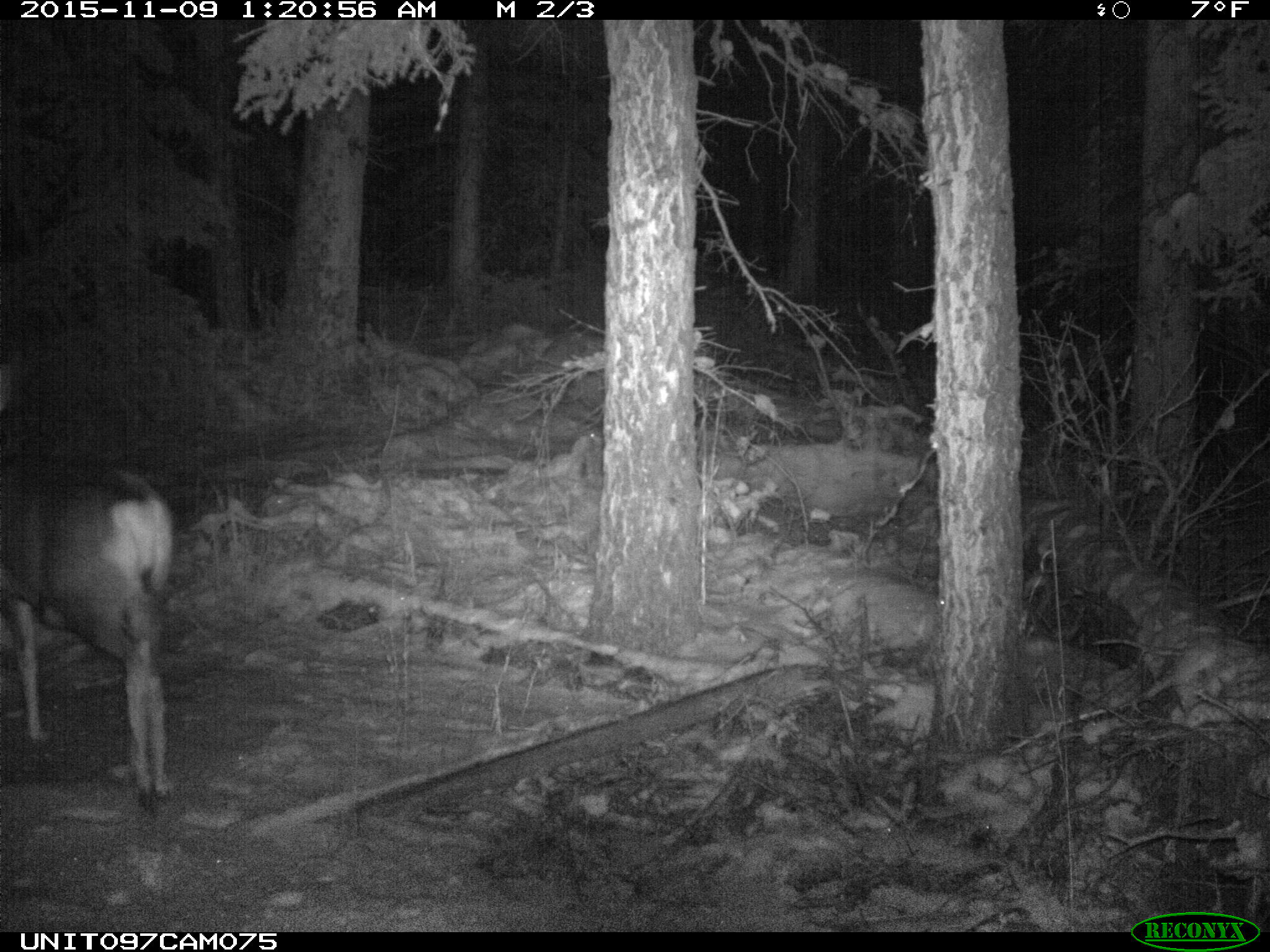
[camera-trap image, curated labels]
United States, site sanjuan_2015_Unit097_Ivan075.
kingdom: Animalia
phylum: Chordata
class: Mammalia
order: Artiodactyla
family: Cervidae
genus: Odocoileus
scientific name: Odocoileus hemionus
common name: mule deer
Odocoileus hemionus (mule deer).